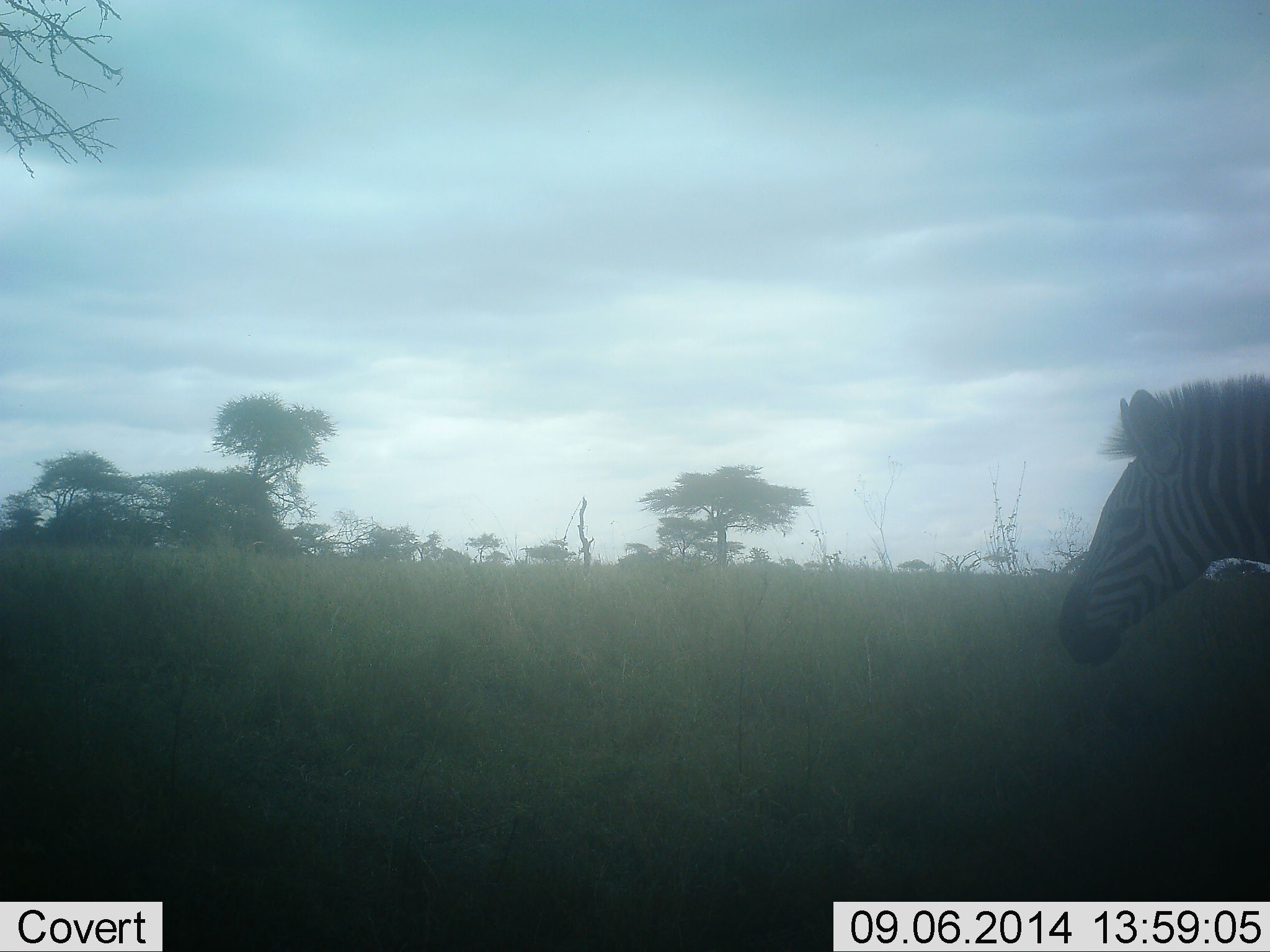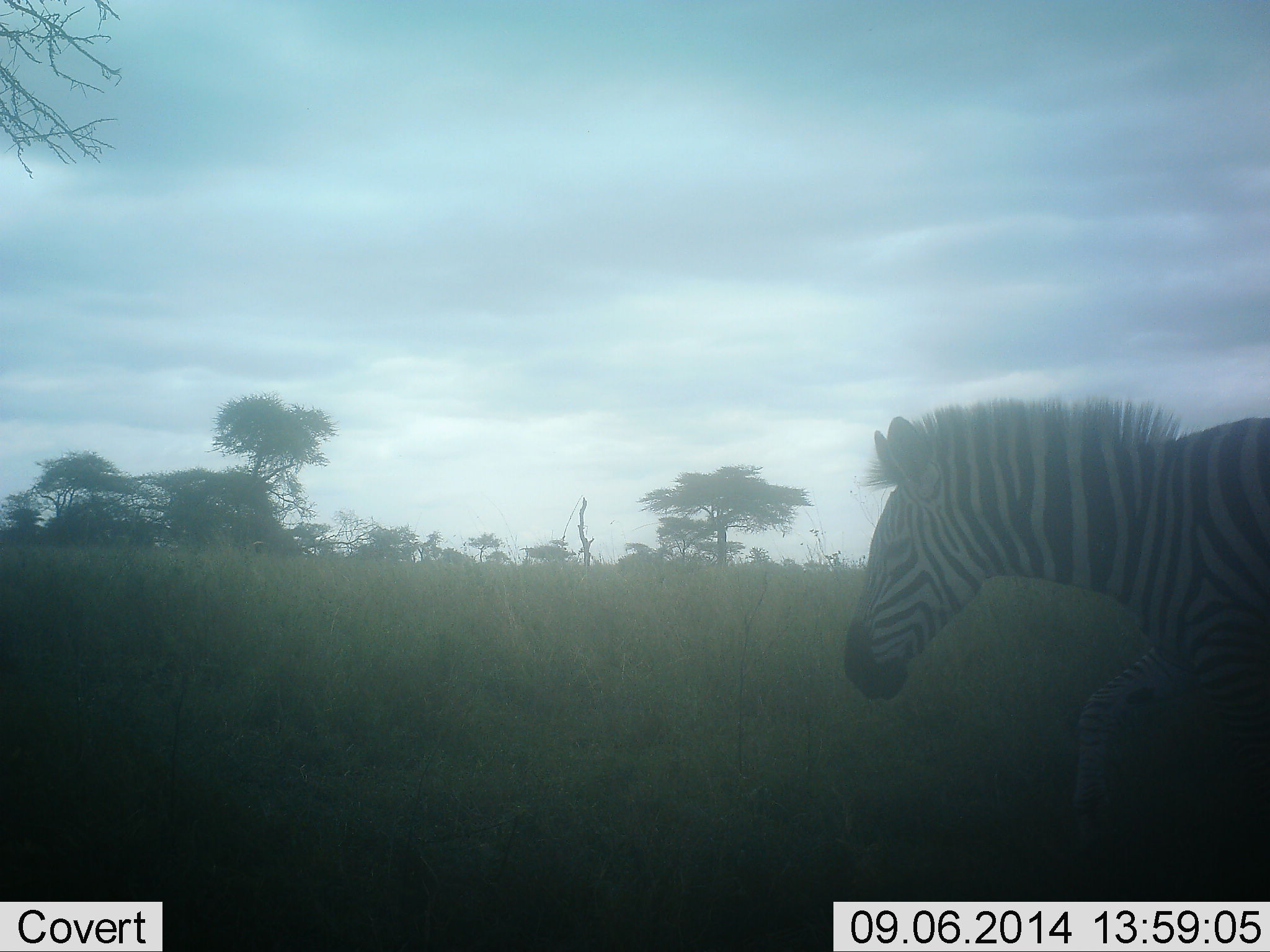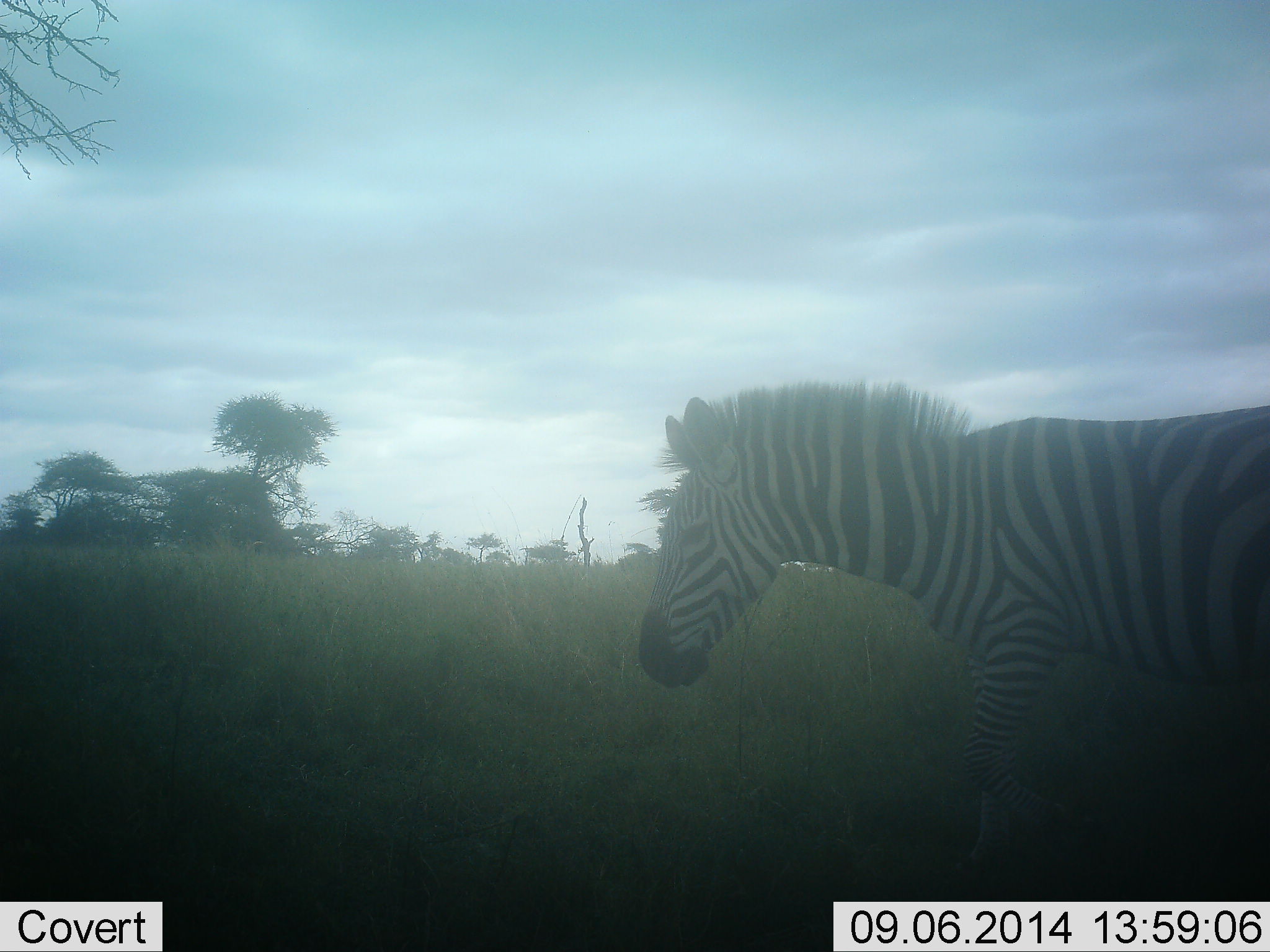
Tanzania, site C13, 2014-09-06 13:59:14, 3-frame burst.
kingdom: Animalia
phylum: Chordata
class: Mammalia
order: Perissodactyla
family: Equidae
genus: Equus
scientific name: Equus quagga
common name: plains zebra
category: zebra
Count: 1.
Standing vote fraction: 10%.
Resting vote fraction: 0%.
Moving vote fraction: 100%.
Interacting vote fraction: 0%.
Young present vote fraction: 0%.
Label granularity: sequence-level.